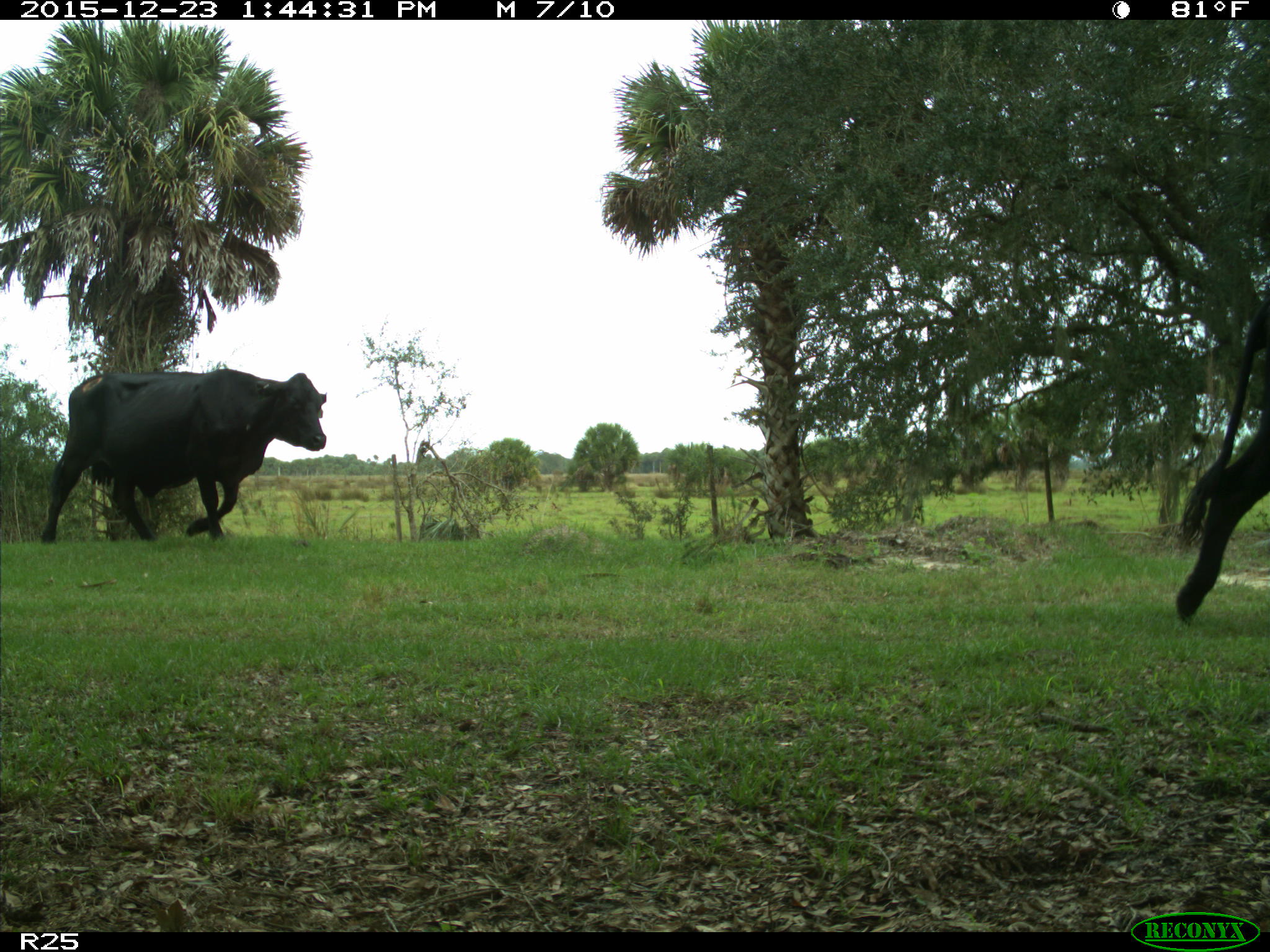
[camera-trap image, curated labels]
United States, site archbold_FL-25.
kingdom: Animalia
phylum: Chordata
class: Mammalia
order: Artiodactyla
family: Bovidae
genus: Bos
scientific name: Bos taurus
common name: domestic cow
Bos taurus (domestic cow).